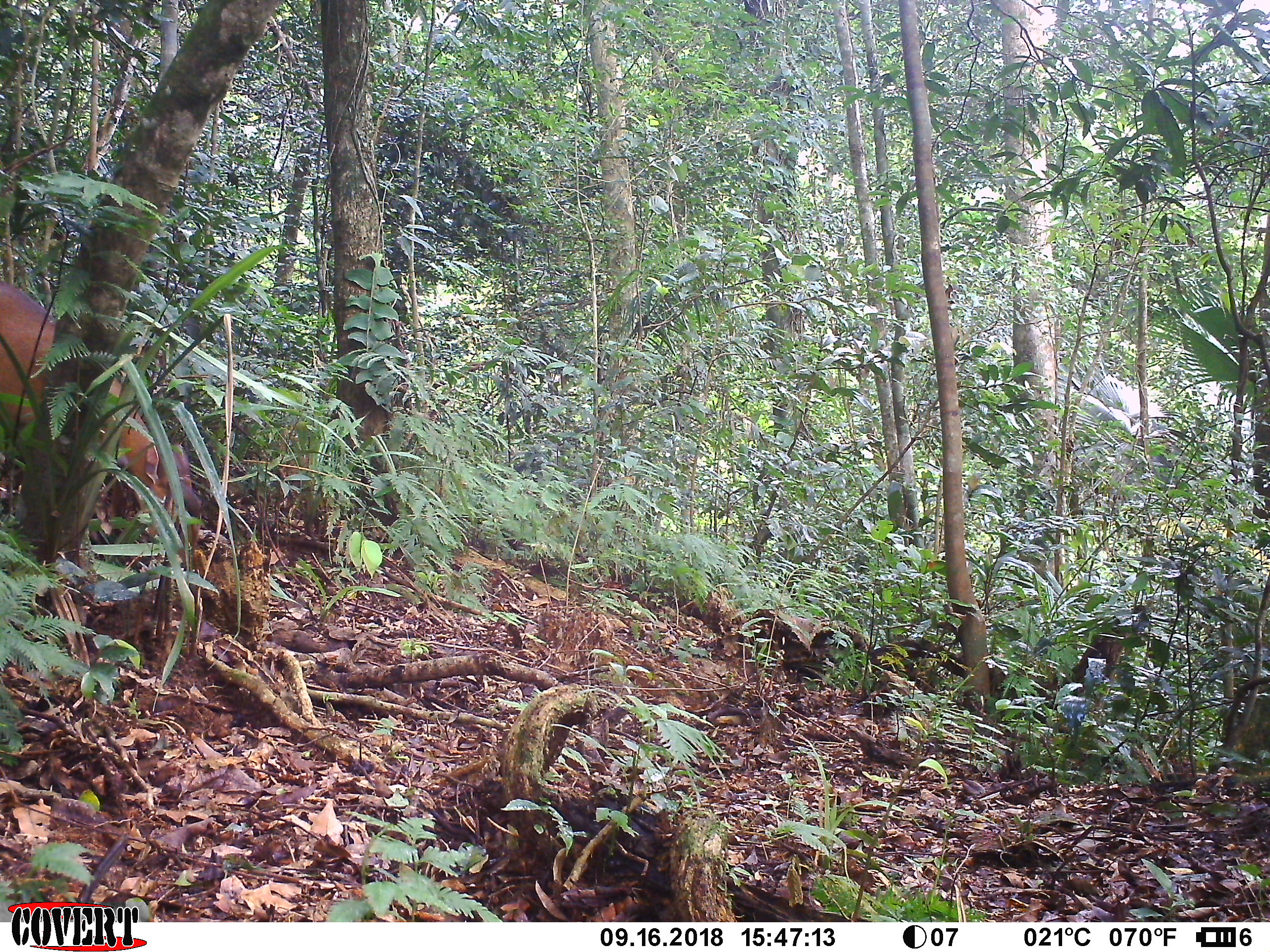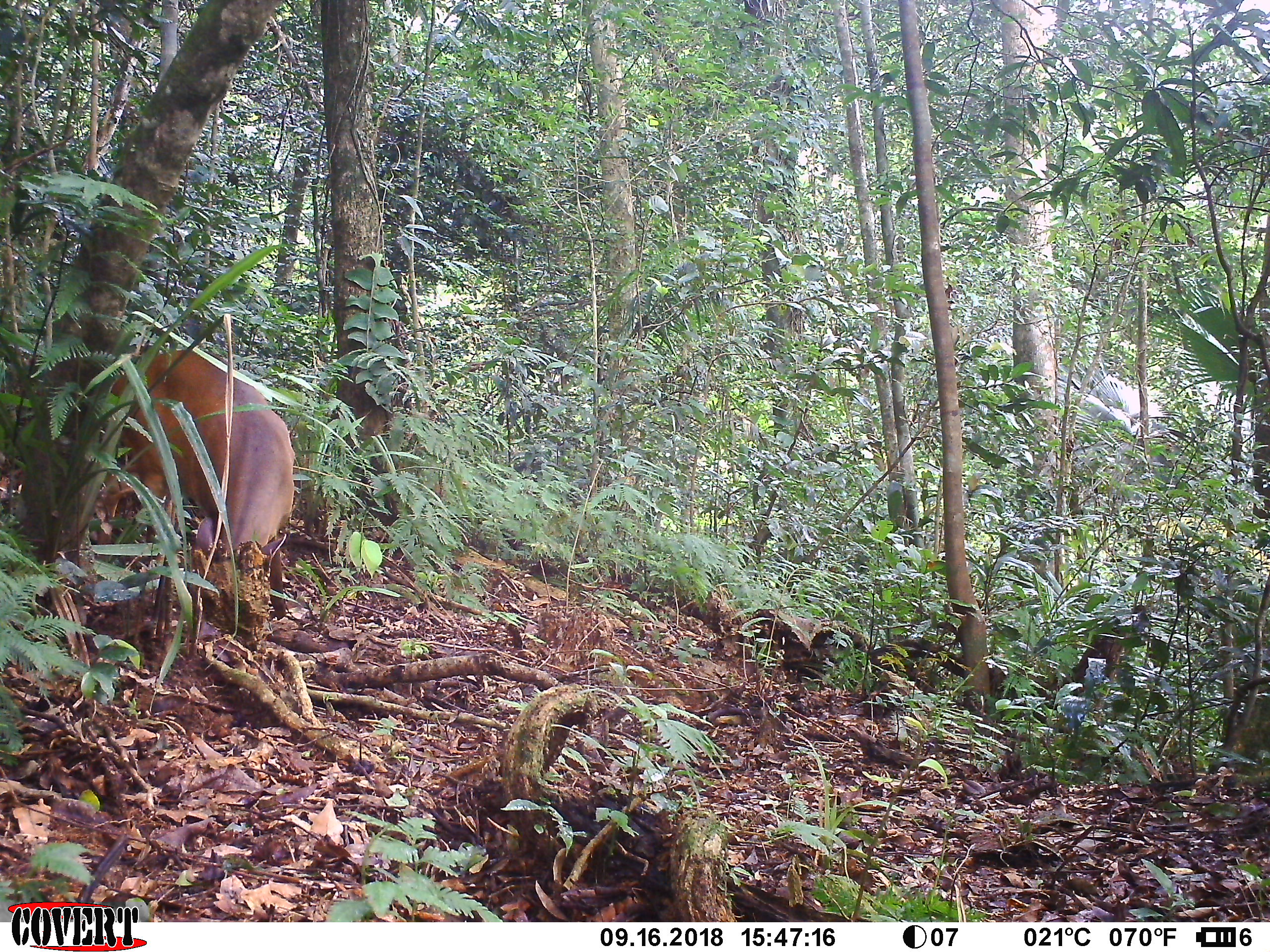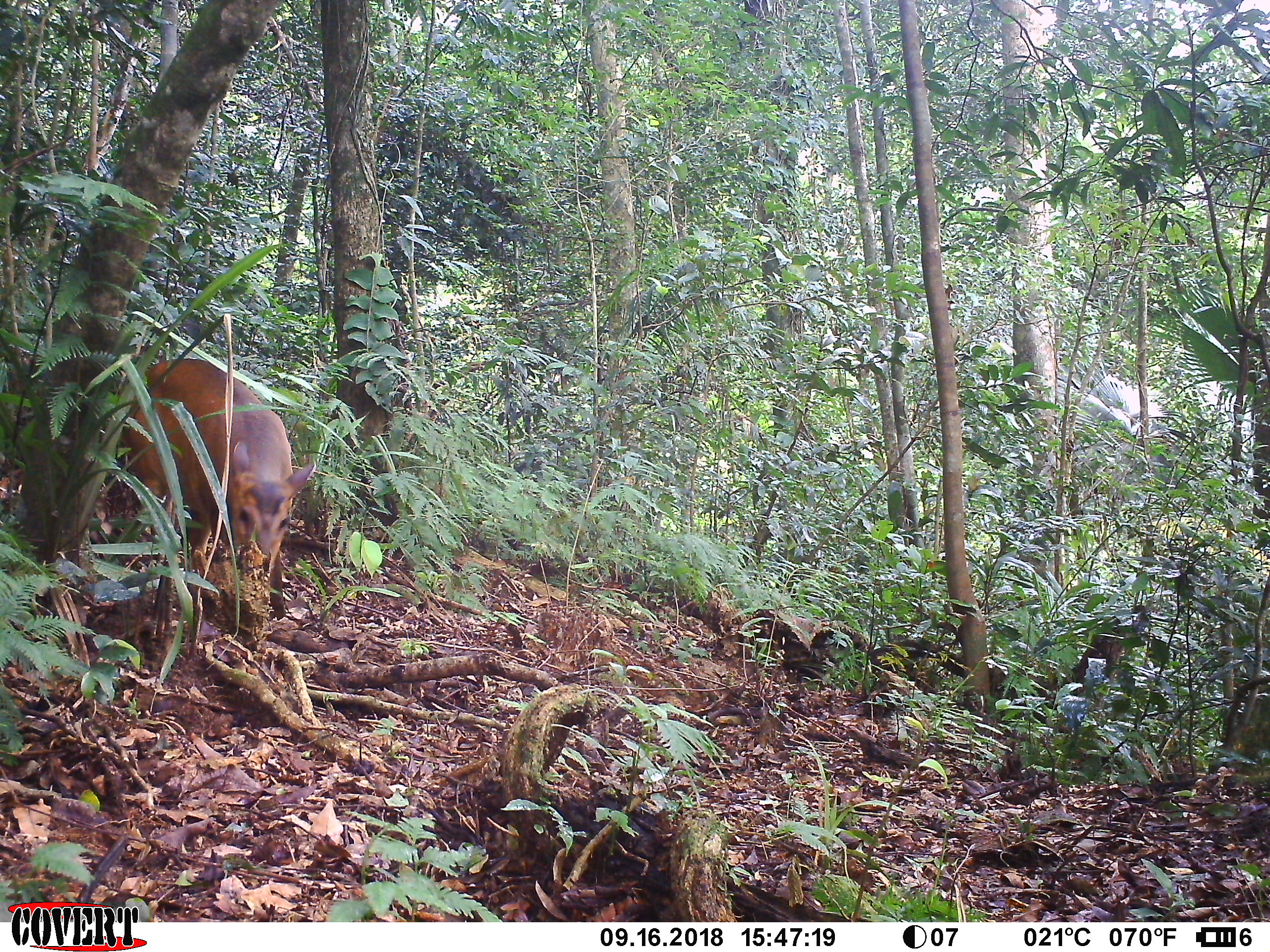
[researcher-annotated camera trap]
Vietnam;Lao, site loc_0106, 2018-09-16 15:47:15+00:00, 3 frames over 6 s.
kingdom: Animalia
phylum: Chordata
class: Mammalia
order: Artiodactyla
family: Cervidae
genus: Muntiacus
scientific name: Muntiacus vuquangensis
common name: large-antlered muntjac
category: large antlered muntjac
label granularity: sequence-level